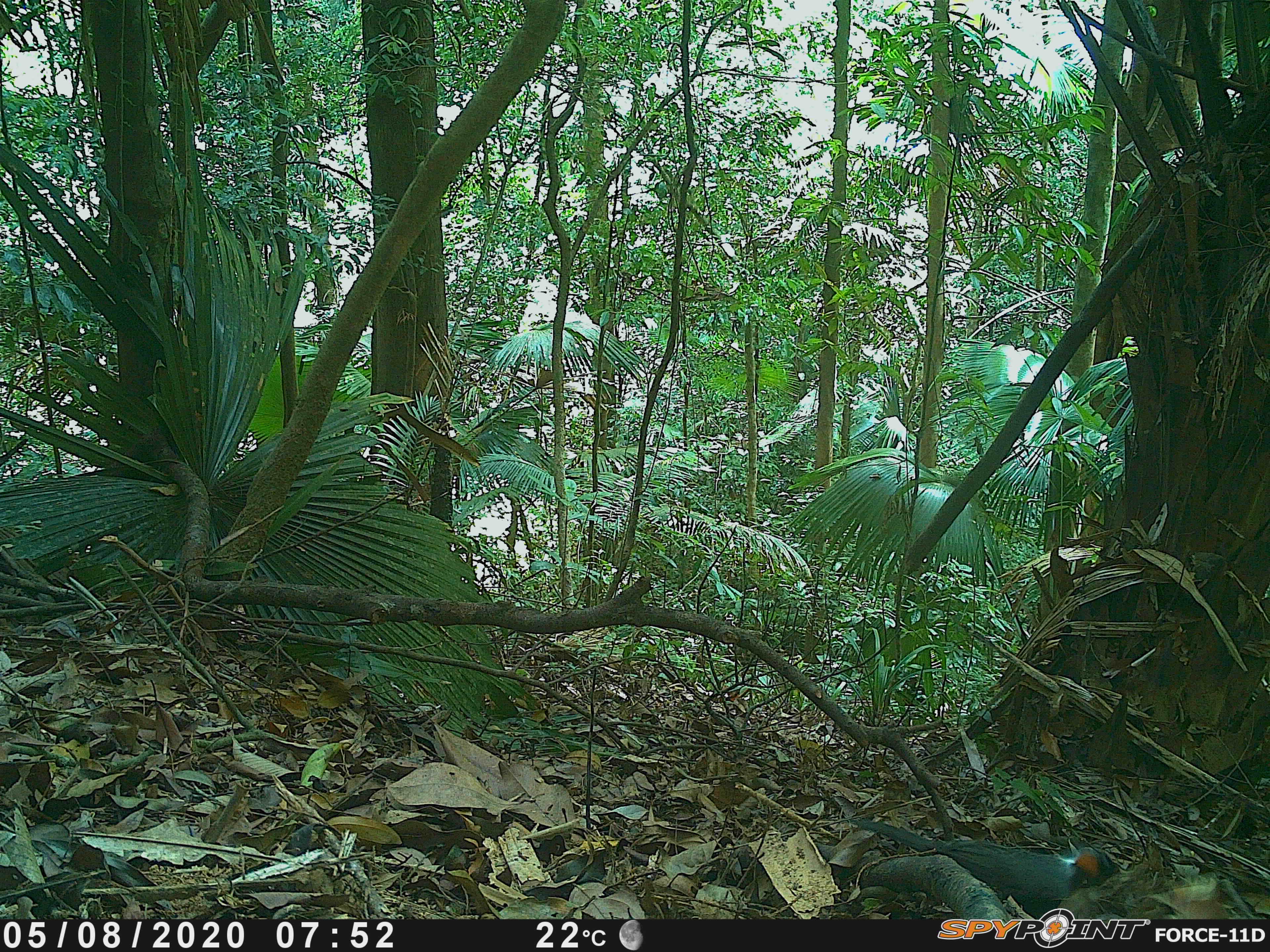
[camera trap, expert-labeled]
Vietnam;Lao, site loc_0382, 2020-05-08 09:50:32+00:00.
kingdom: Animalia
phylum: Chordata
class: Aves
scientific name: Aves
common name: bird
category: unidentified bird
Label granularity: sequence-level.